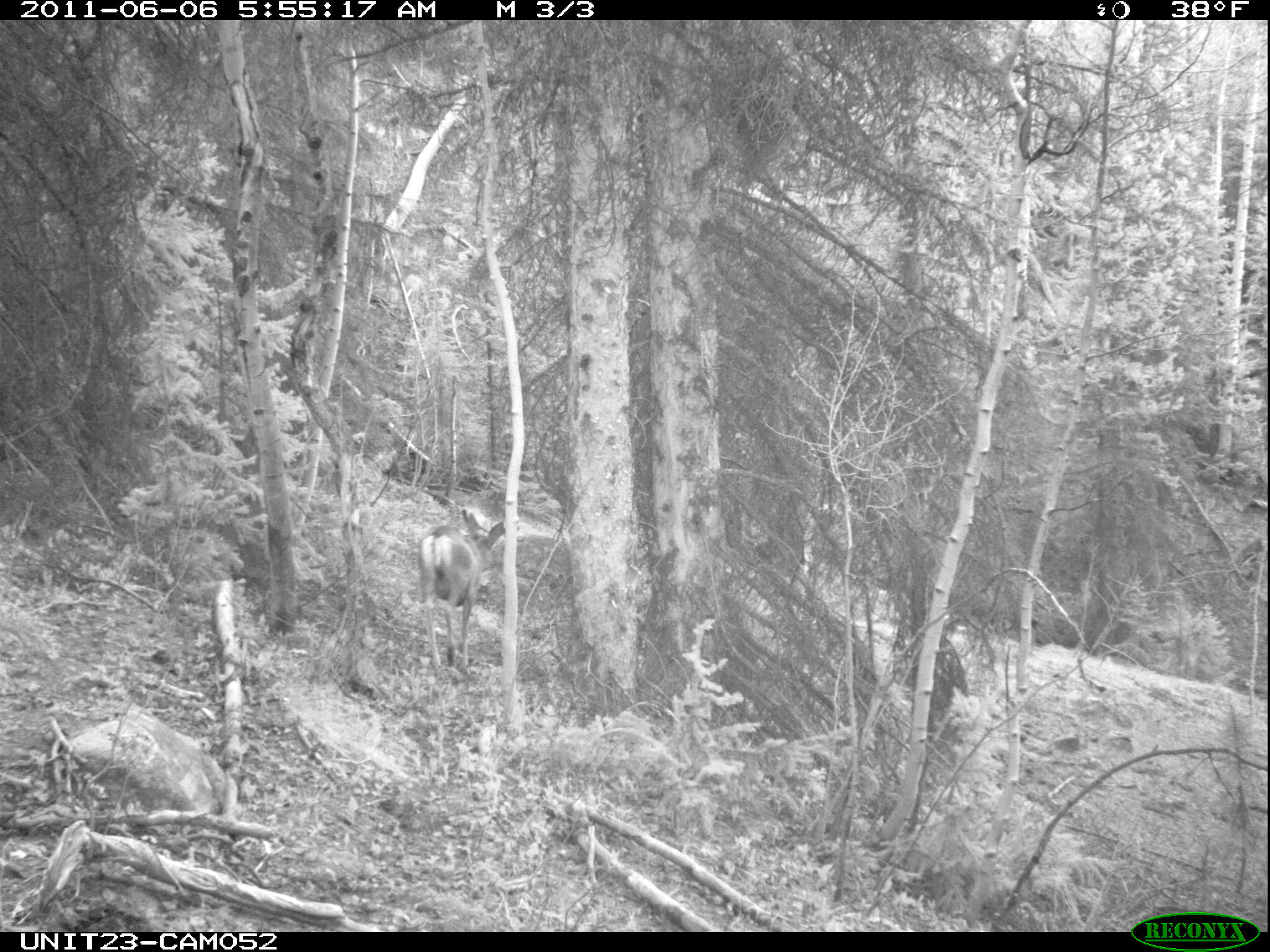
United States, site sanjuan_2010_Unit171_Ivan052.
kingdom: Animalia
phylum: Chordata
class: Mammalia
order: Artiodactyla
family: Cervidae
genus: Odocoileus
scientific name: Odocoileus hemionus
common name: mule deer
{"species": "Odocoileus hemionus (mule deer)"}